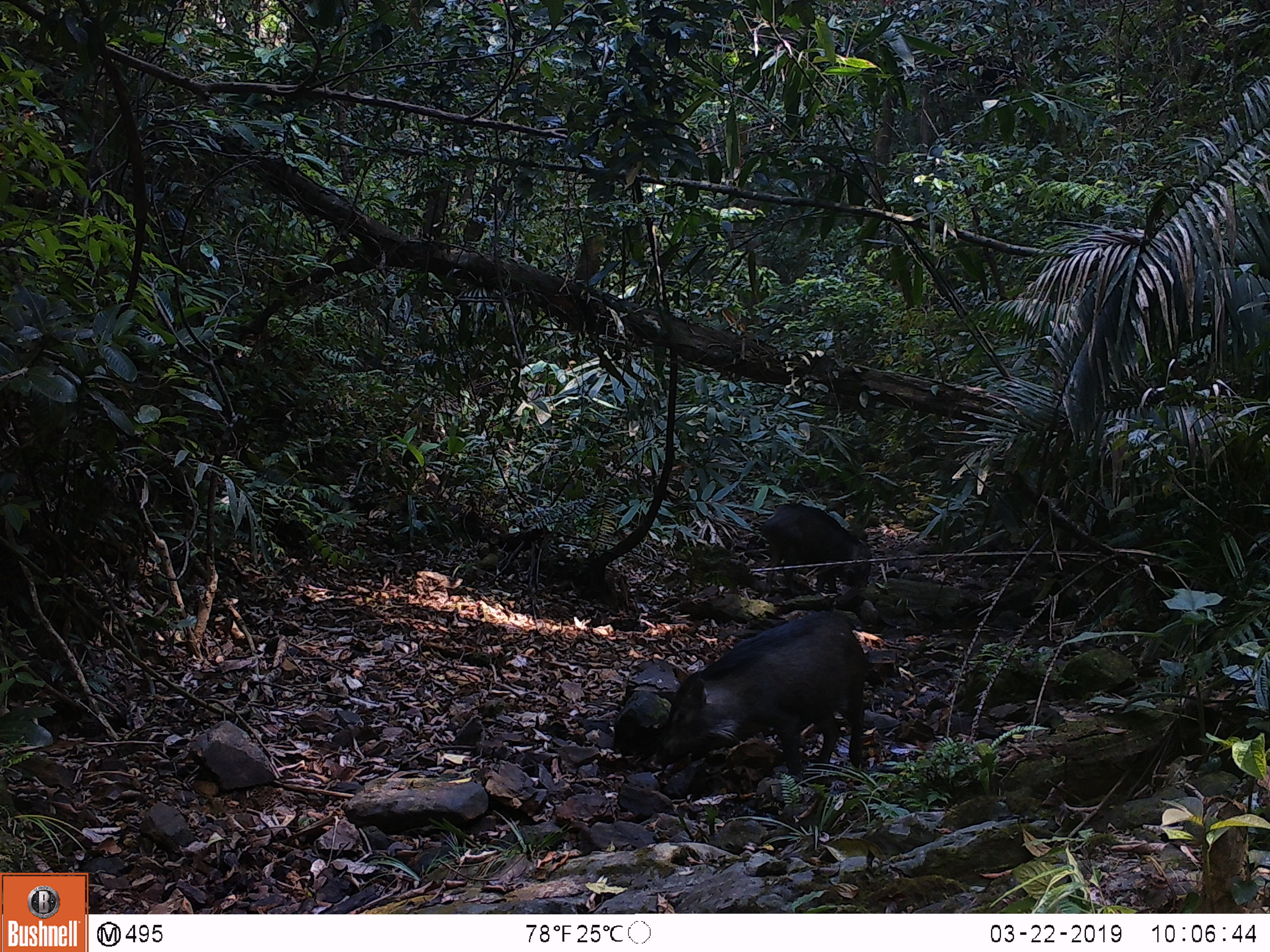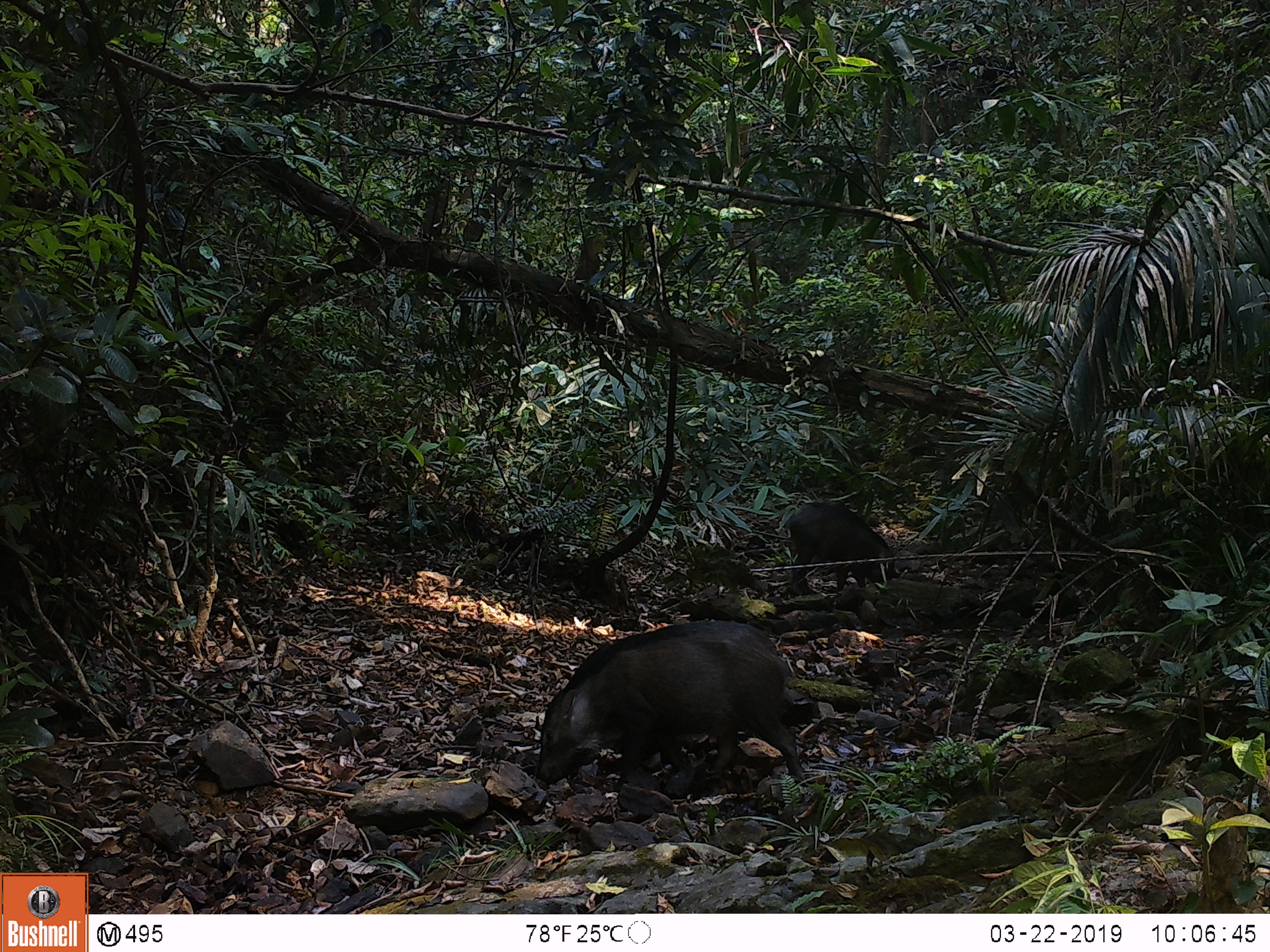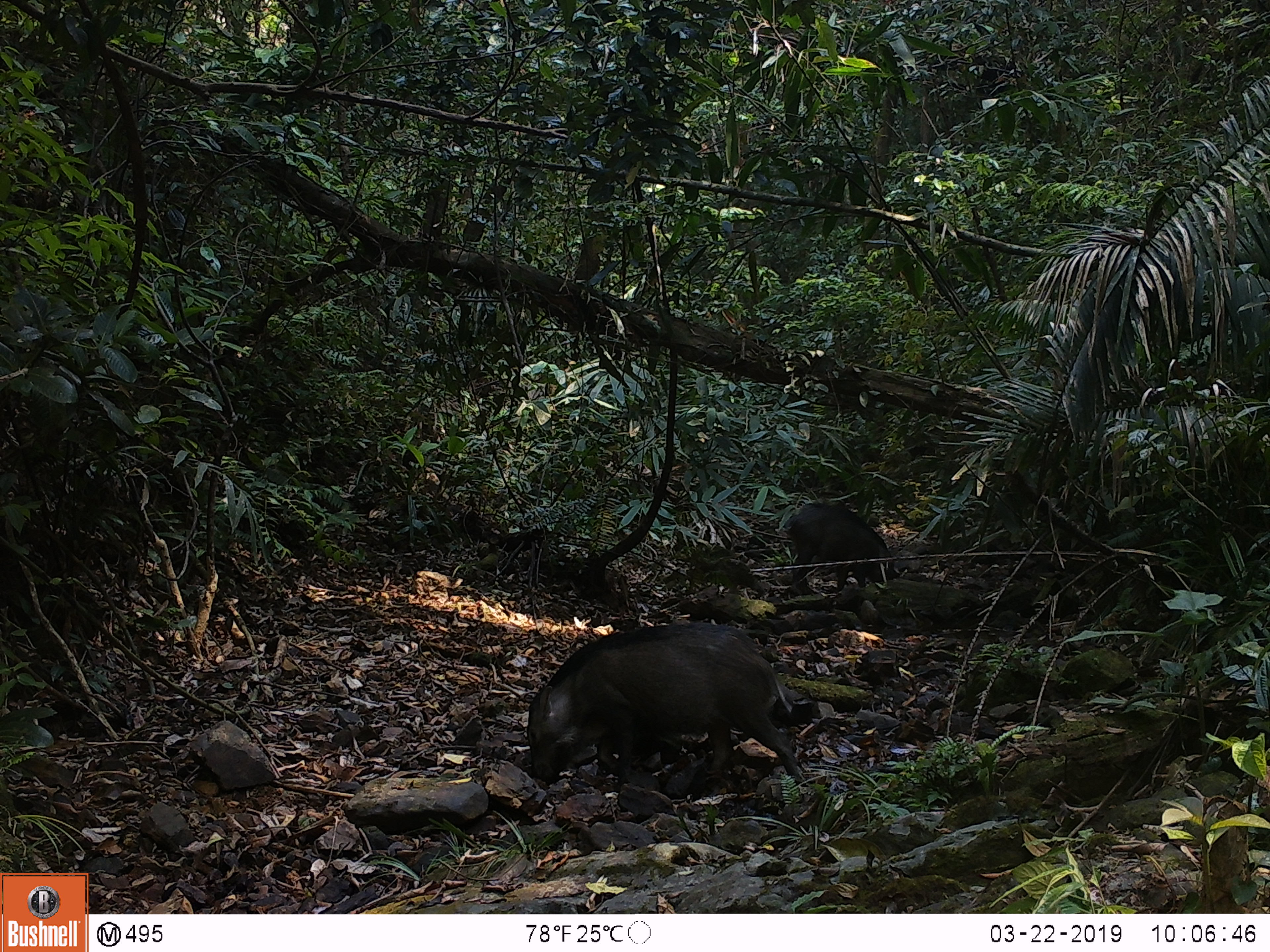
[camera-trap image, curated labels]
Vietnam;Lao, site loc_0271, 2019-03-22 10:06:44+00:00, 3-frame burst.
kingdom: Animalia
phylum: Chordata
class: Mammalia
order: Artiodactyla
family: Suidae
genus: Sus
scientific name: Sus scrofa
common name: eurasian wild pig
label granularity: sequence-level